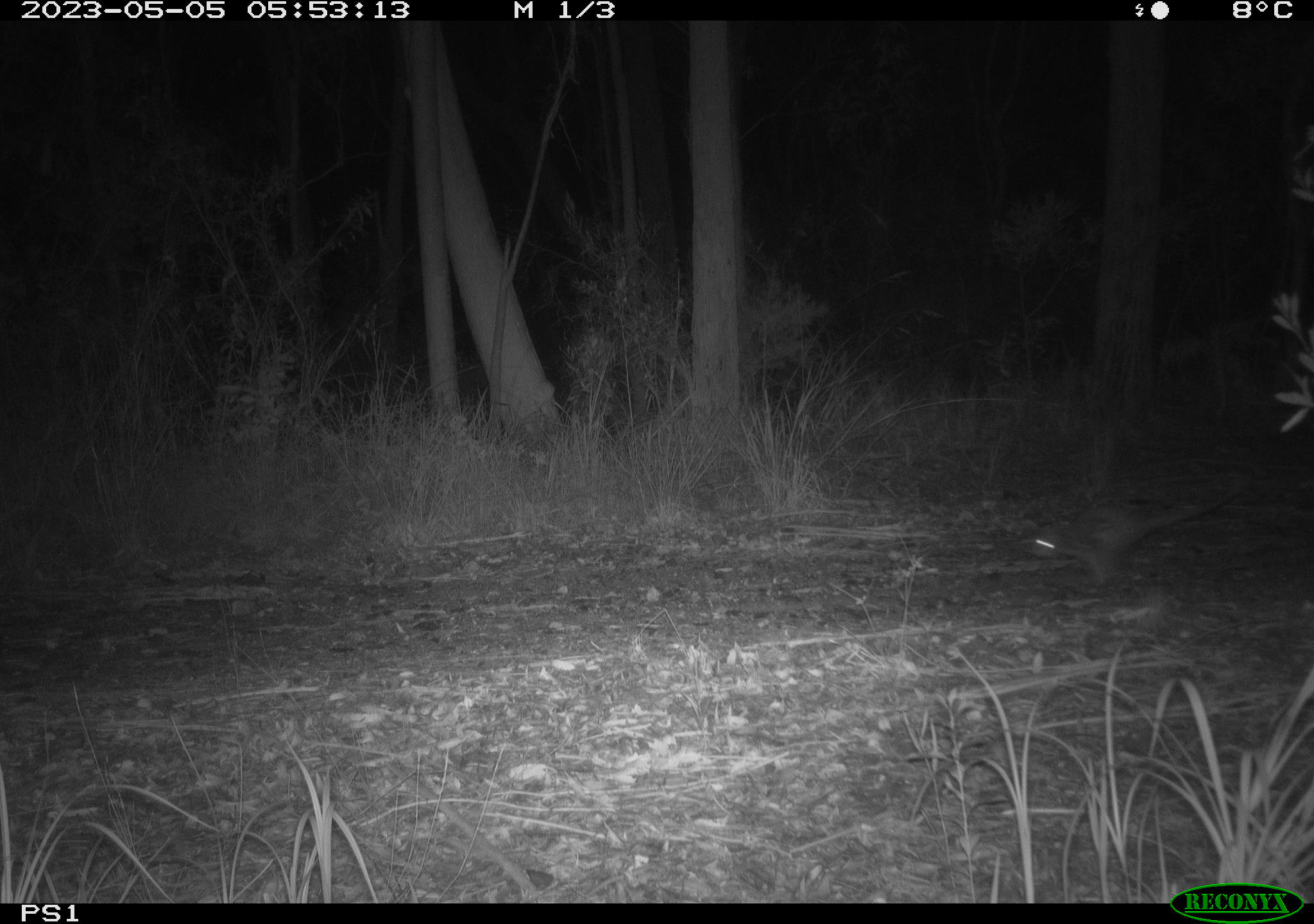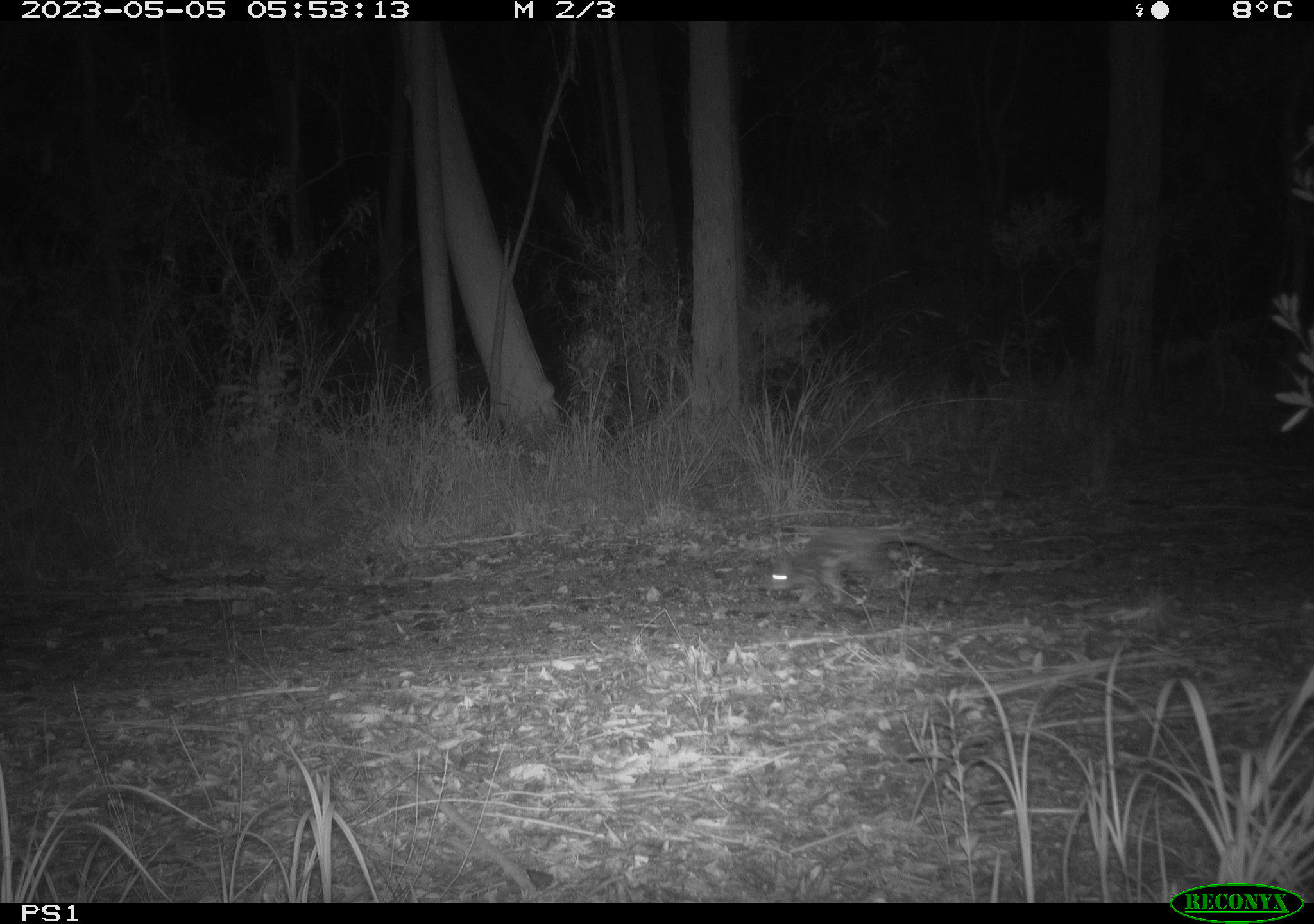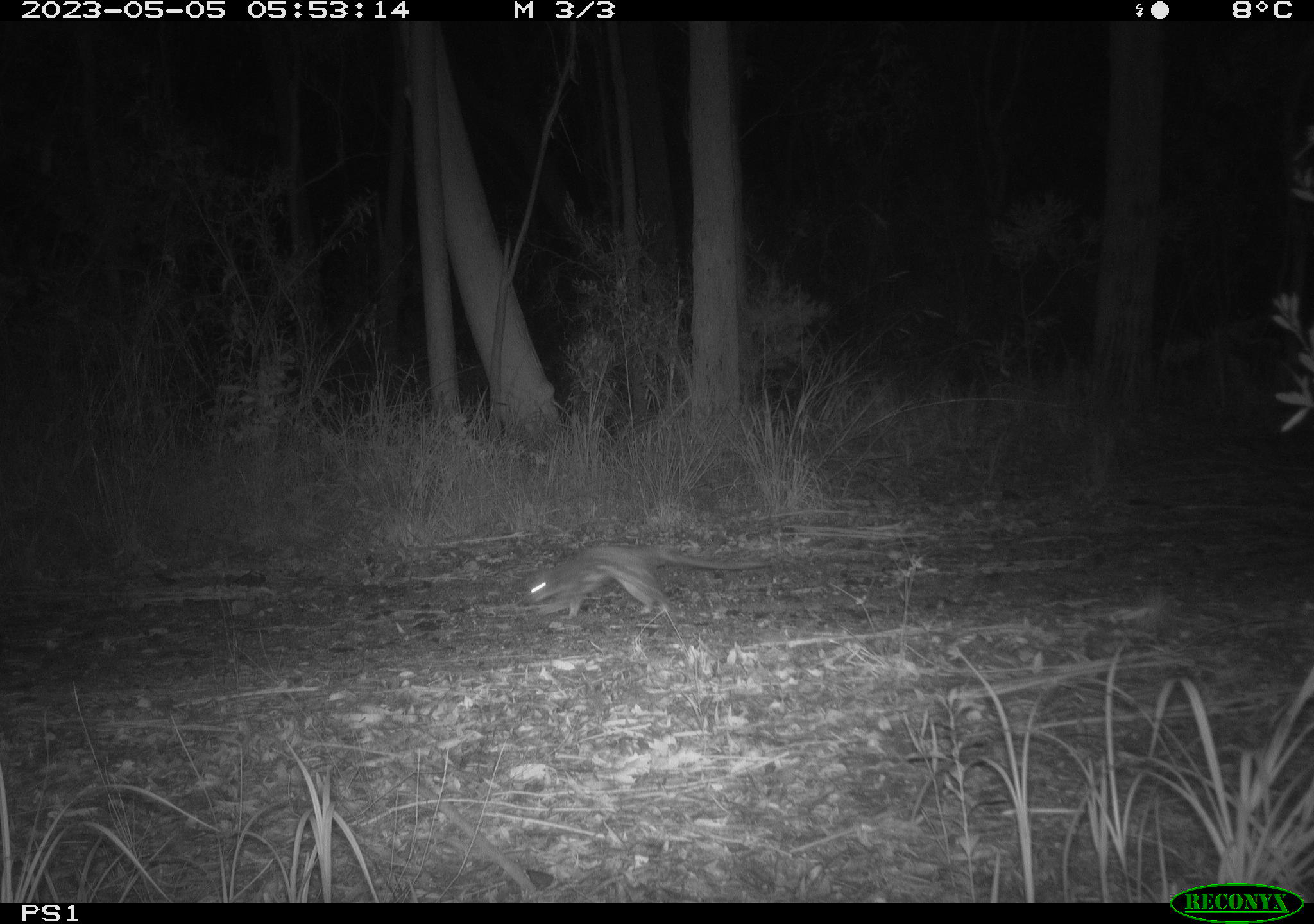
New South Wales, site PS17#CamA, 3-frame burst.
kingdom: Animalia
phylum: Chordata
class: Mammalia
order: Dasyuromorphia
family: Dasyuridae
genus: Dasyurus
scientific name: Dasyurus maculatus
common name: spotted-tailed quoll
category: quoll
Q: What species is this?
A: Quoll (spotted-tailed quoll) (Dasyurus maculatus).